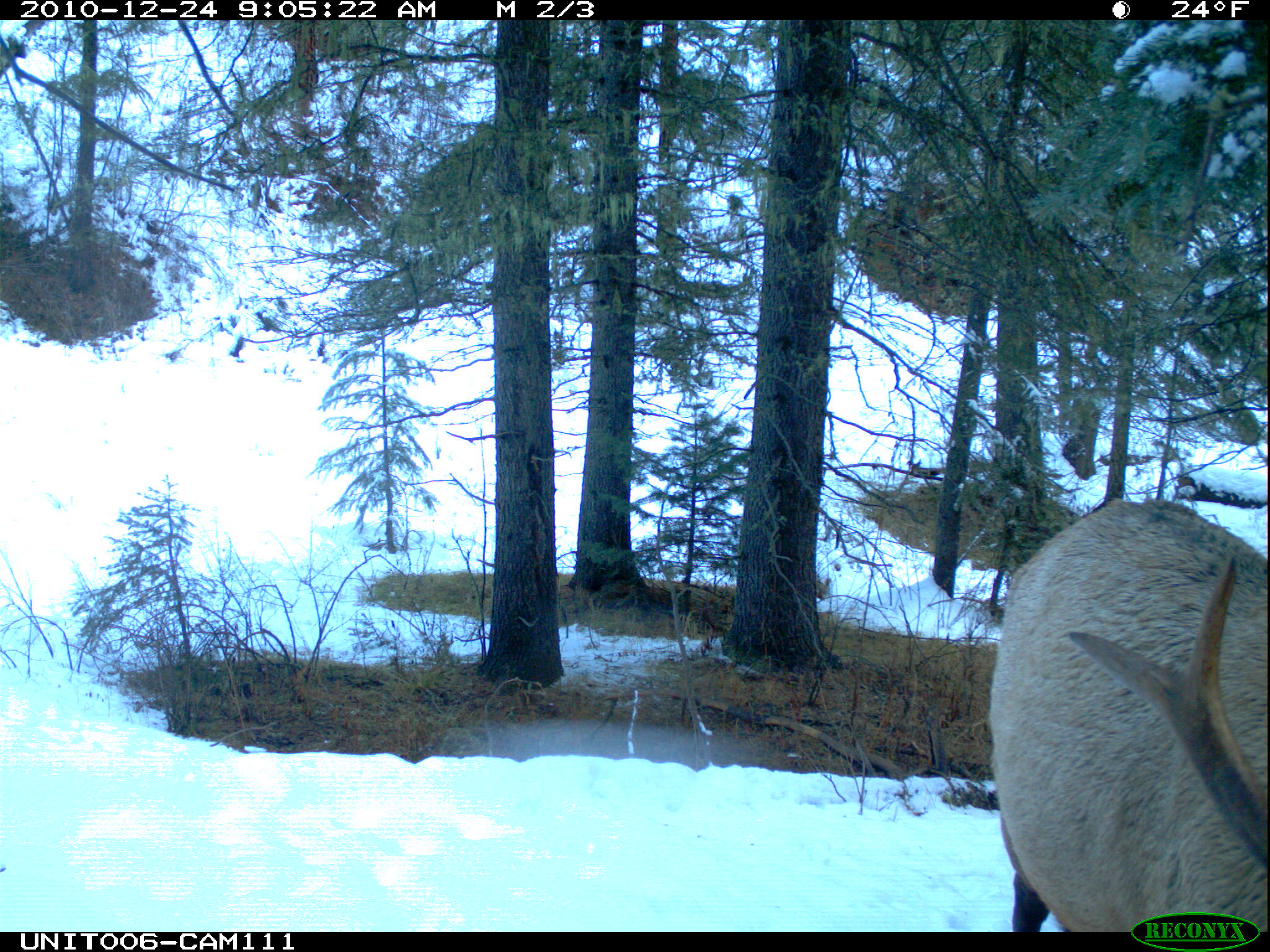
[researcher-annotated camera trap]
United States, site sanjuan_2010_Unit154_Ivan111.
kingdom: Animalia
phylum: Chordata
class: Mammalia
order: Artiodactyla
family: Cervidae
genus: Cervus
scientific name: Cervus elaphus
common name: red deer